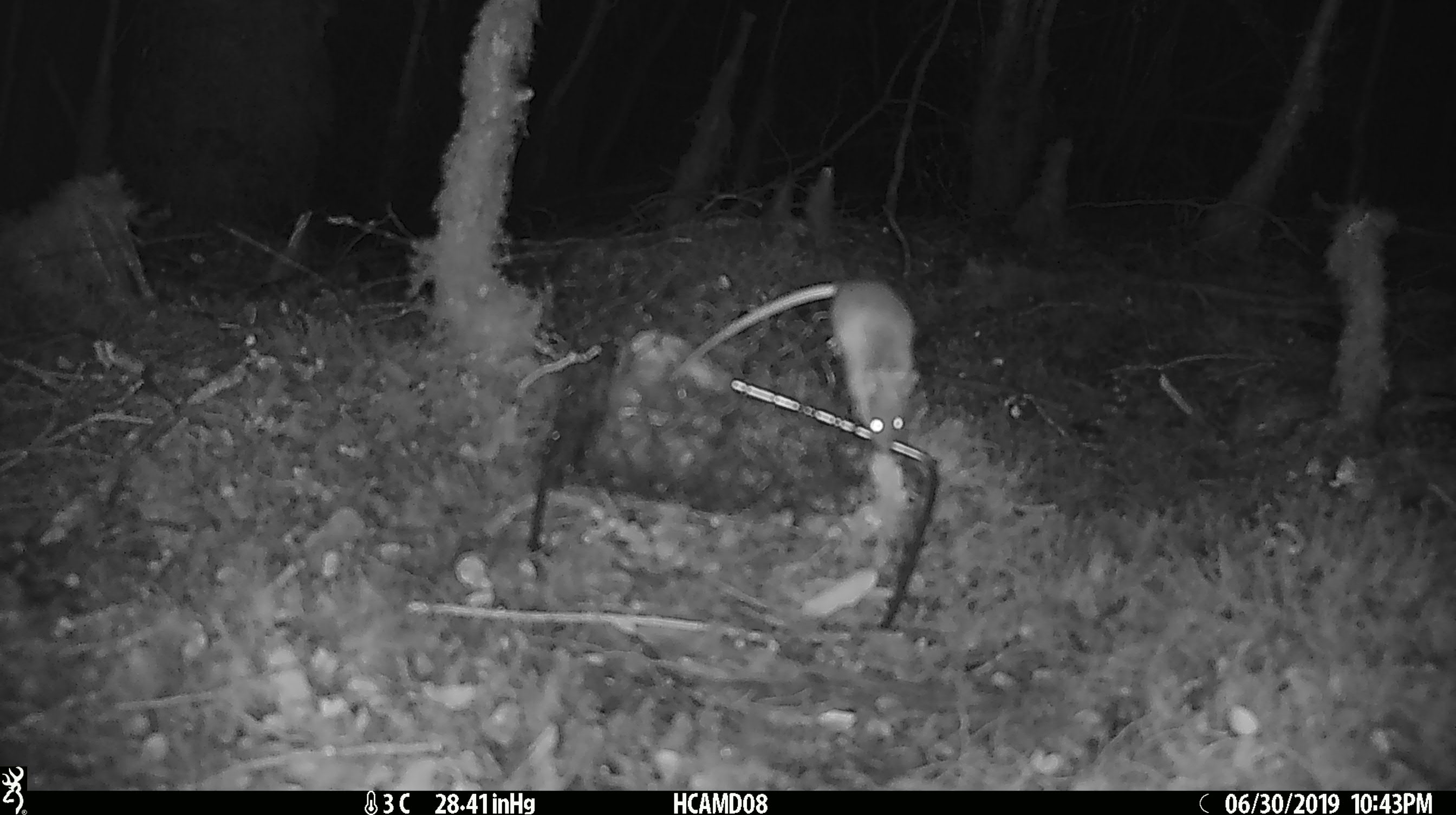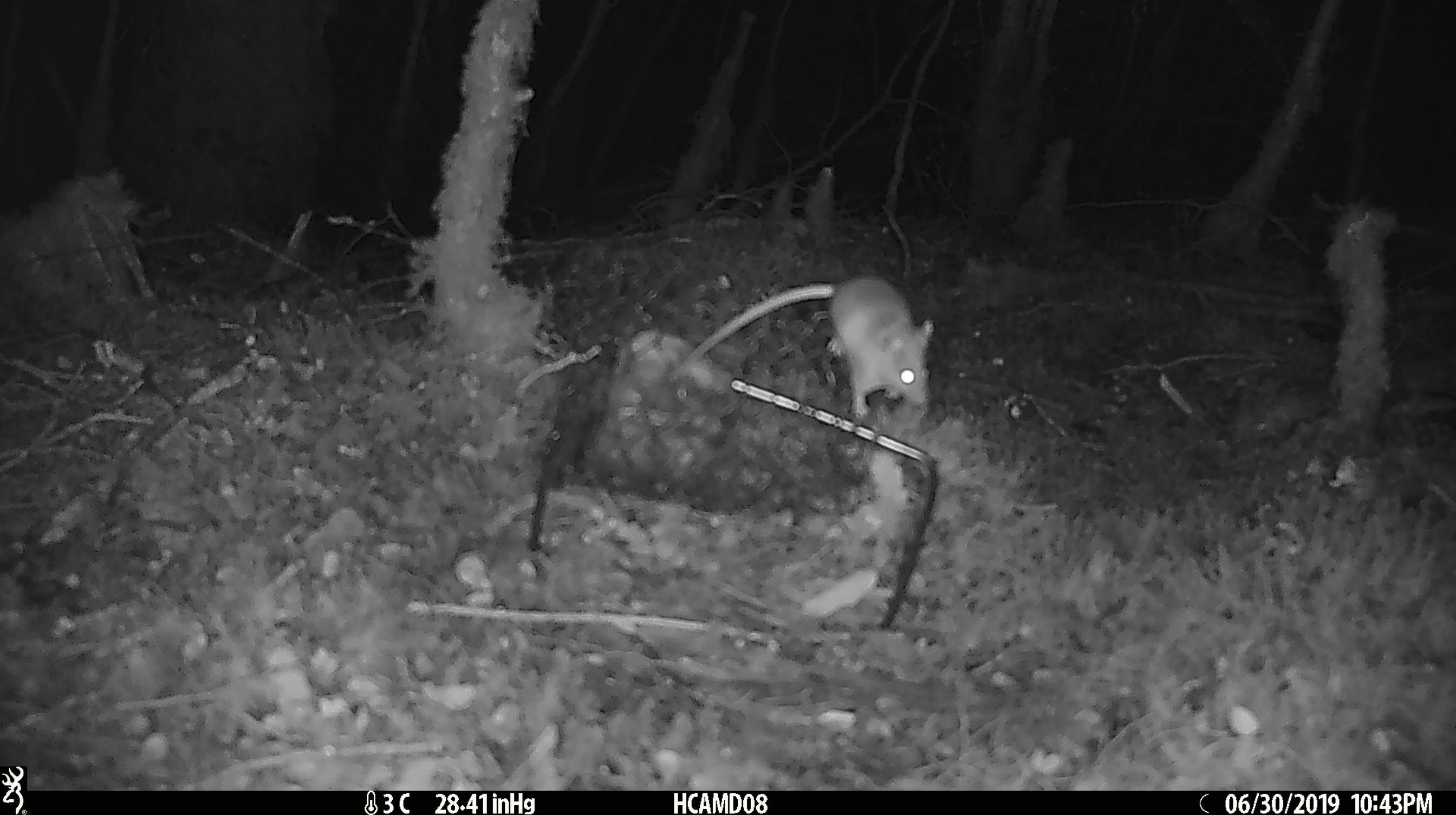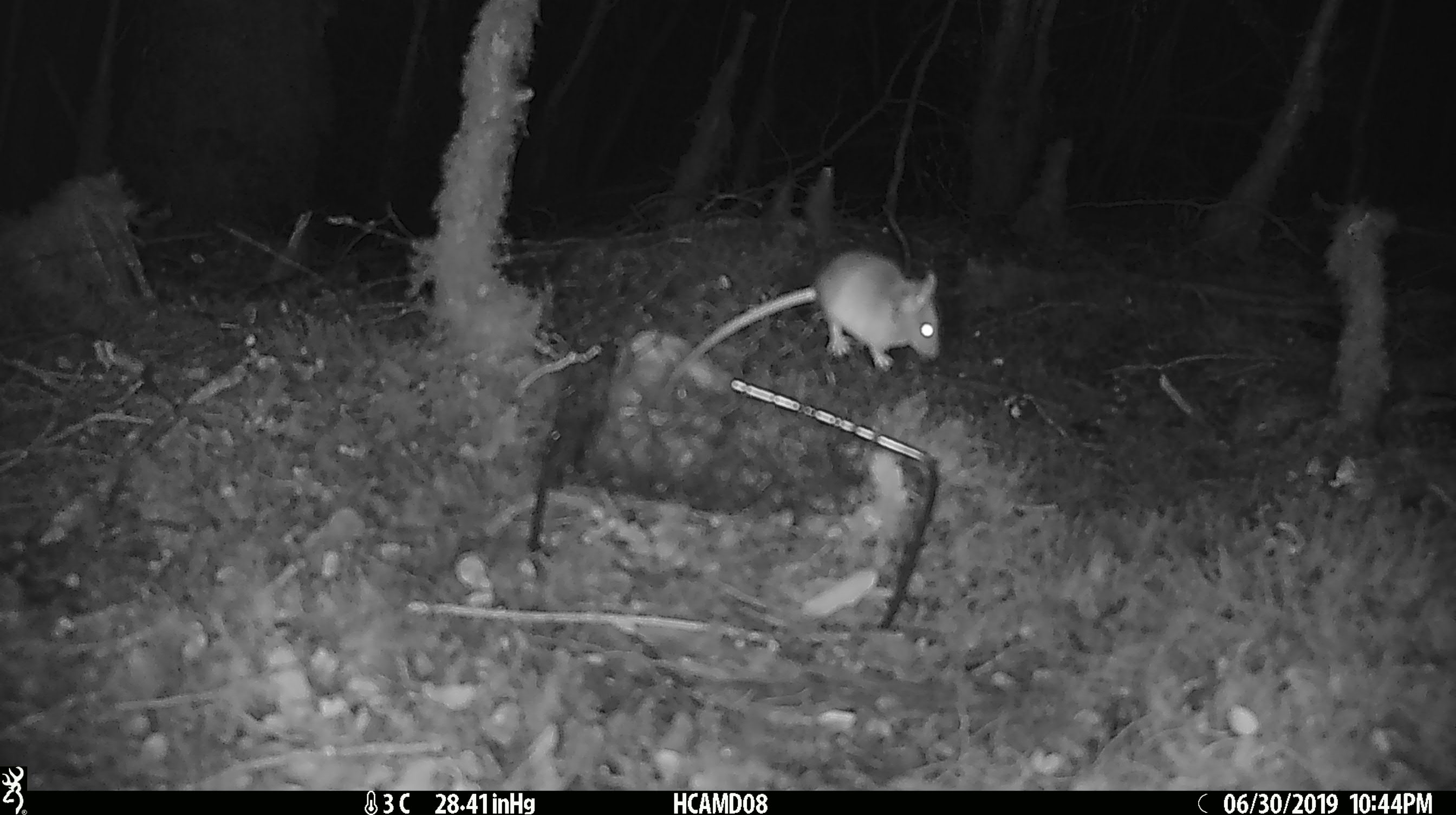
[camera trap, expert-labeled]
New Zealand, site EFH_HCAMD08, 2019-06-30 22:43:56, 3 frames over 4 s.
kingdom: Animalia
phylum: Chordata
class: Mammalia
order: Rodentia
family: Muridae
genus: Mus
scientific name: Mus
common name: mouse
Mouse (Mus).